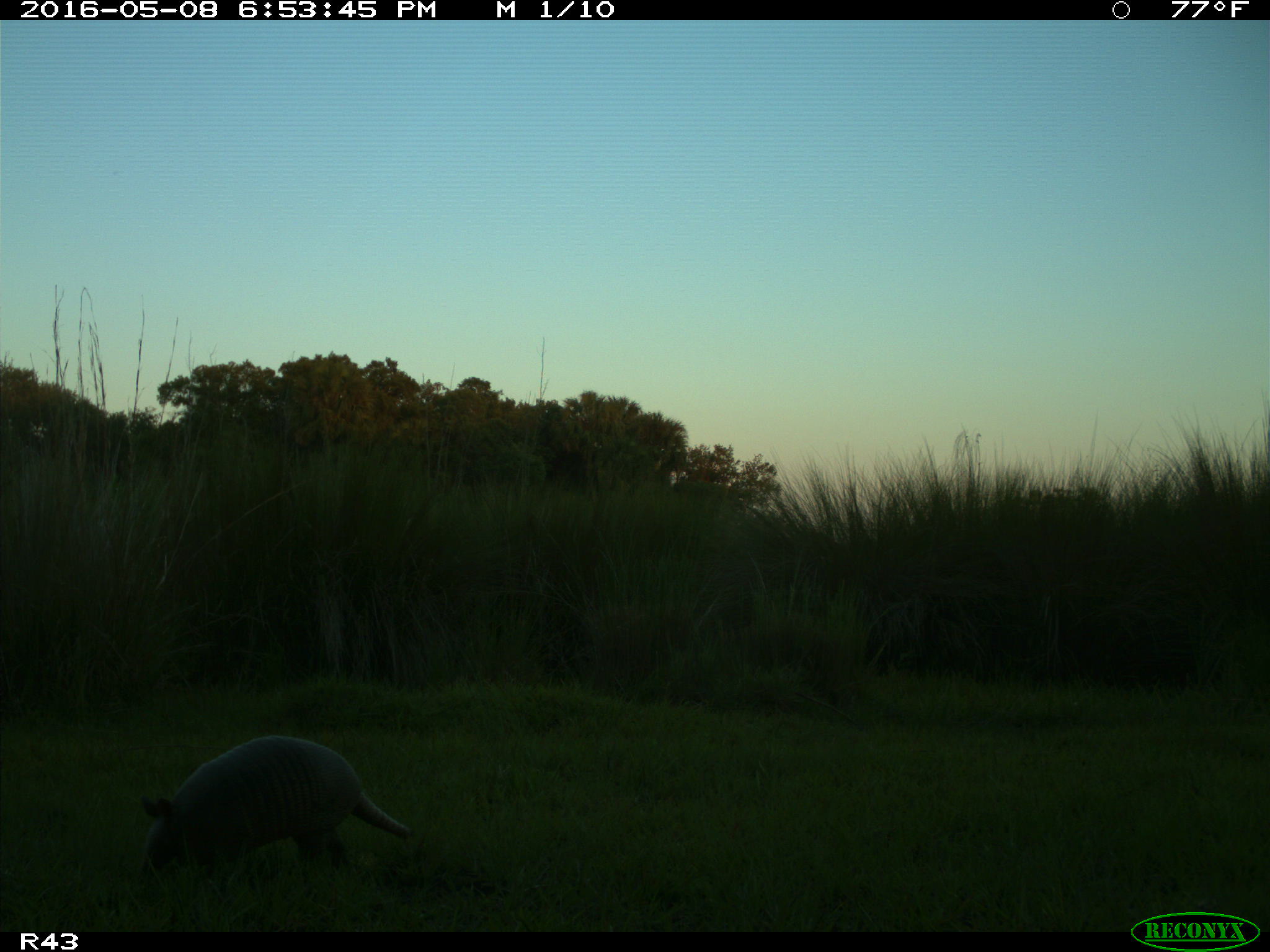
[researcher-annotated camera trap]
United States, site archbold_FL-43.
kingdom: Animalia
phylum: Chordata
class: Mammalia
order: Cingulata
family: Dasypodidae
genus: Dasypus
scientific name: Dasypus novemcinctus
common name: nine-banded armadillo